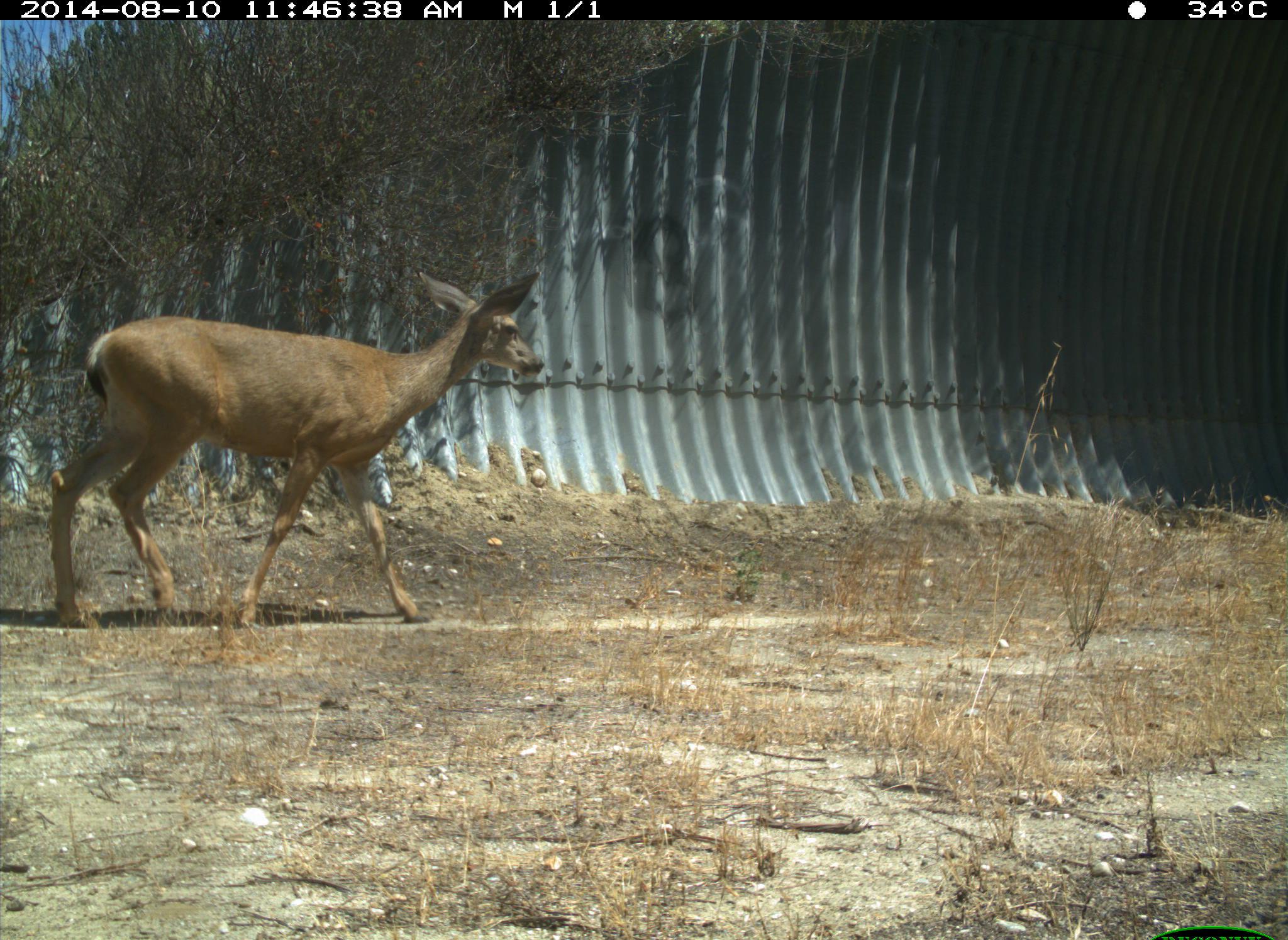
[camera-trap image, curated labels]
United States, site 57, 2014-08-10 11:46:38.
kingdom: Animalia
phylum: Chordata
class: Mammalia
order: Artiodactyla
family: Cervidae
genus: Odocoileus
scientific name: Odocoileus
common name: deer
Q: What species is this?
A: Deer (Odocoileus).